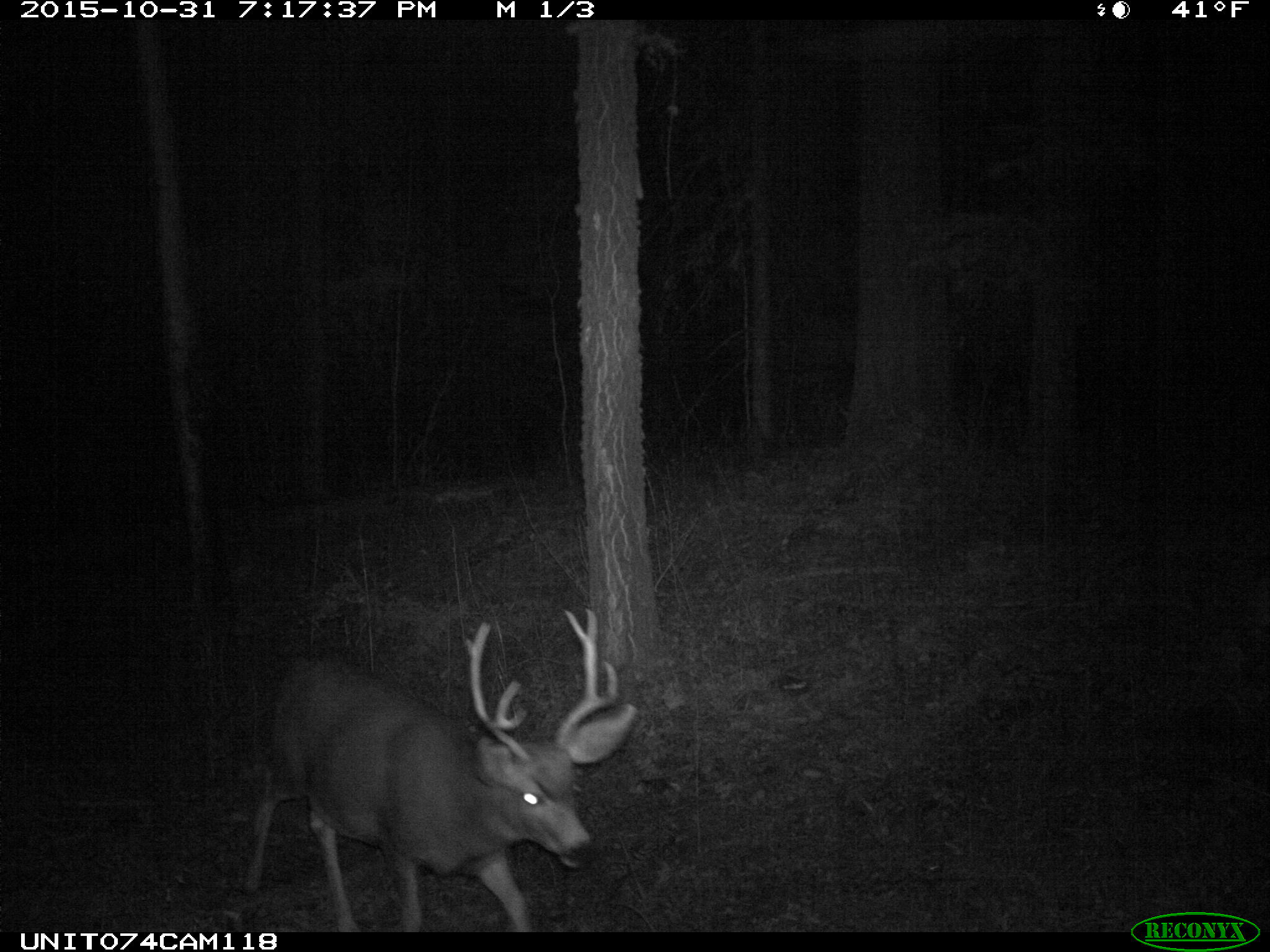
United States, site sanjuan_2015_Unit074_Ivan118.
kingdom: Animalia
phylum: Chordata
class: Mammalia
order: Artiodactyla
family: Cervidae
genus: Odocoileus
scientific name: Odocoileus hemionus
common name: mule deer